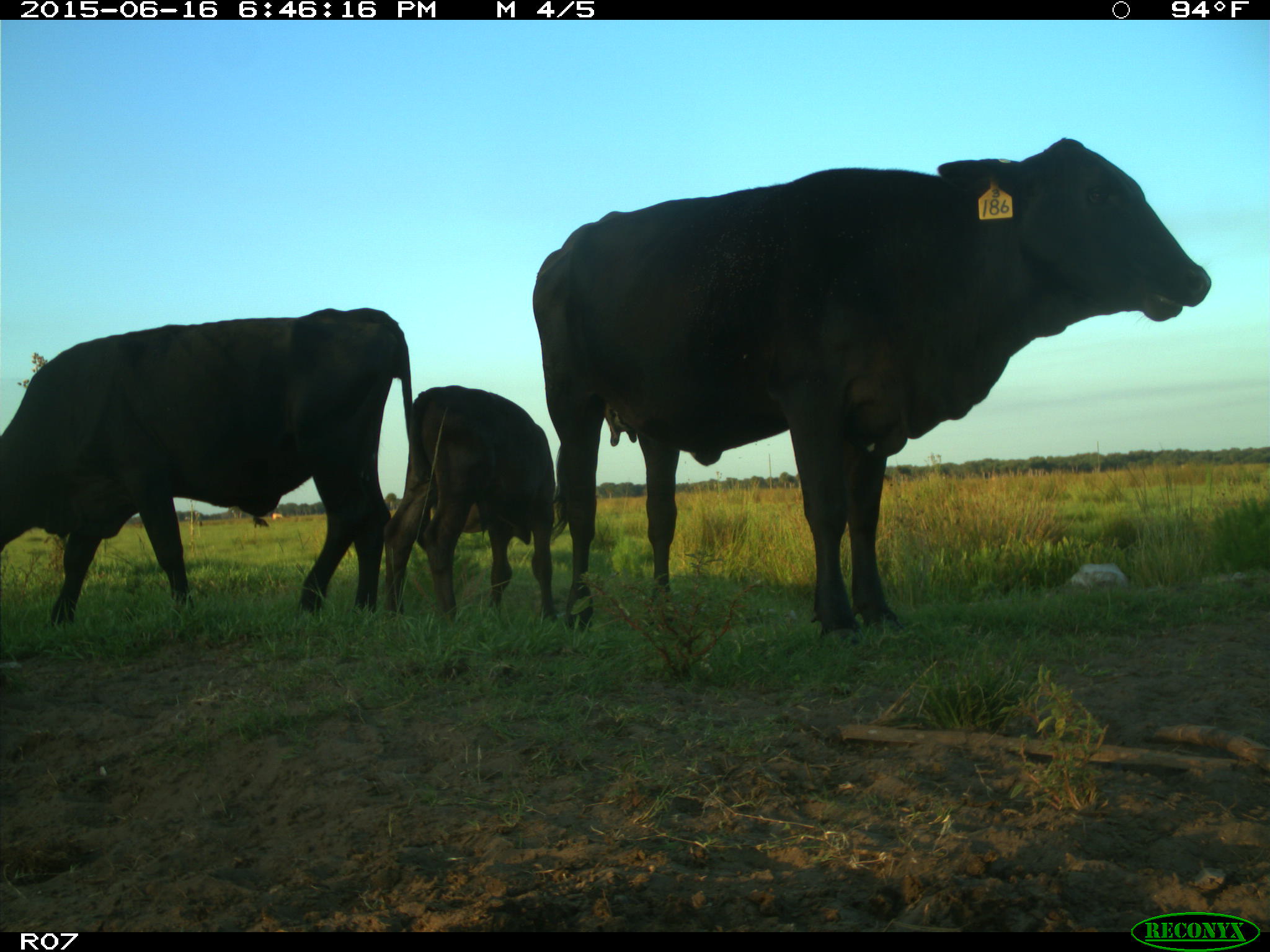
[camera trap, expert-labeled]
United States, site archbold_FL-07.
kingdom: Animalia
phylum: Chordata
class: Mammalia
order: Artiodactyla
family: Bovidae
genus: Bos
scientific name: Bos taurus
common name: domestic cow